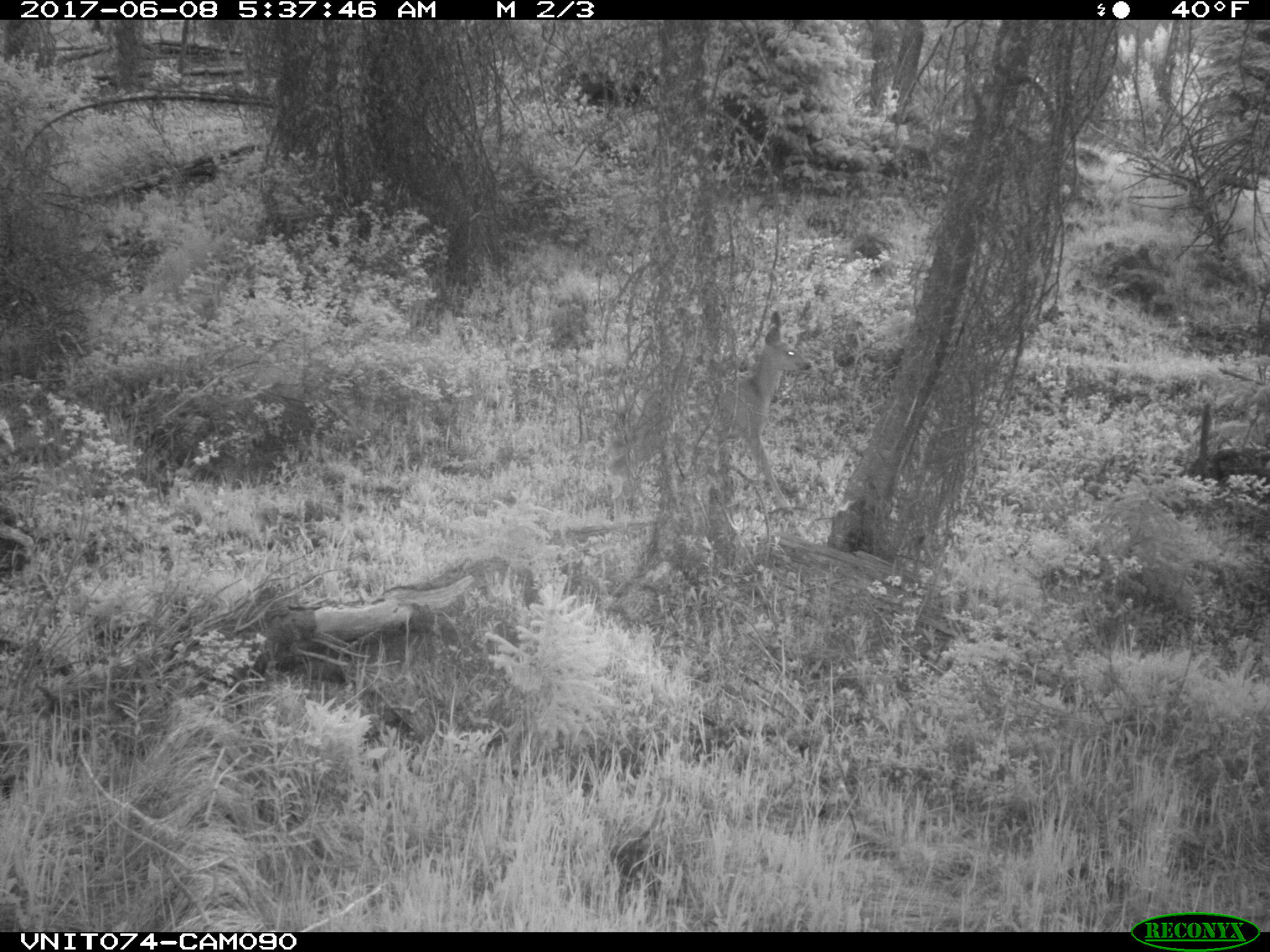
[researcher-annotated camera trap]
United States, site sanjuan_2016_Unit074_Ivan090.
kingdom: Animalia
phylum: Chordata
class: Mammalia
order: Artiodactyla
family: Cervidae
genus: Odocoileus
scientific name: Odocoileus hemionus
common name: mule deer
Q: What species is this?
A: Odocoileus hemionus (mule deer).